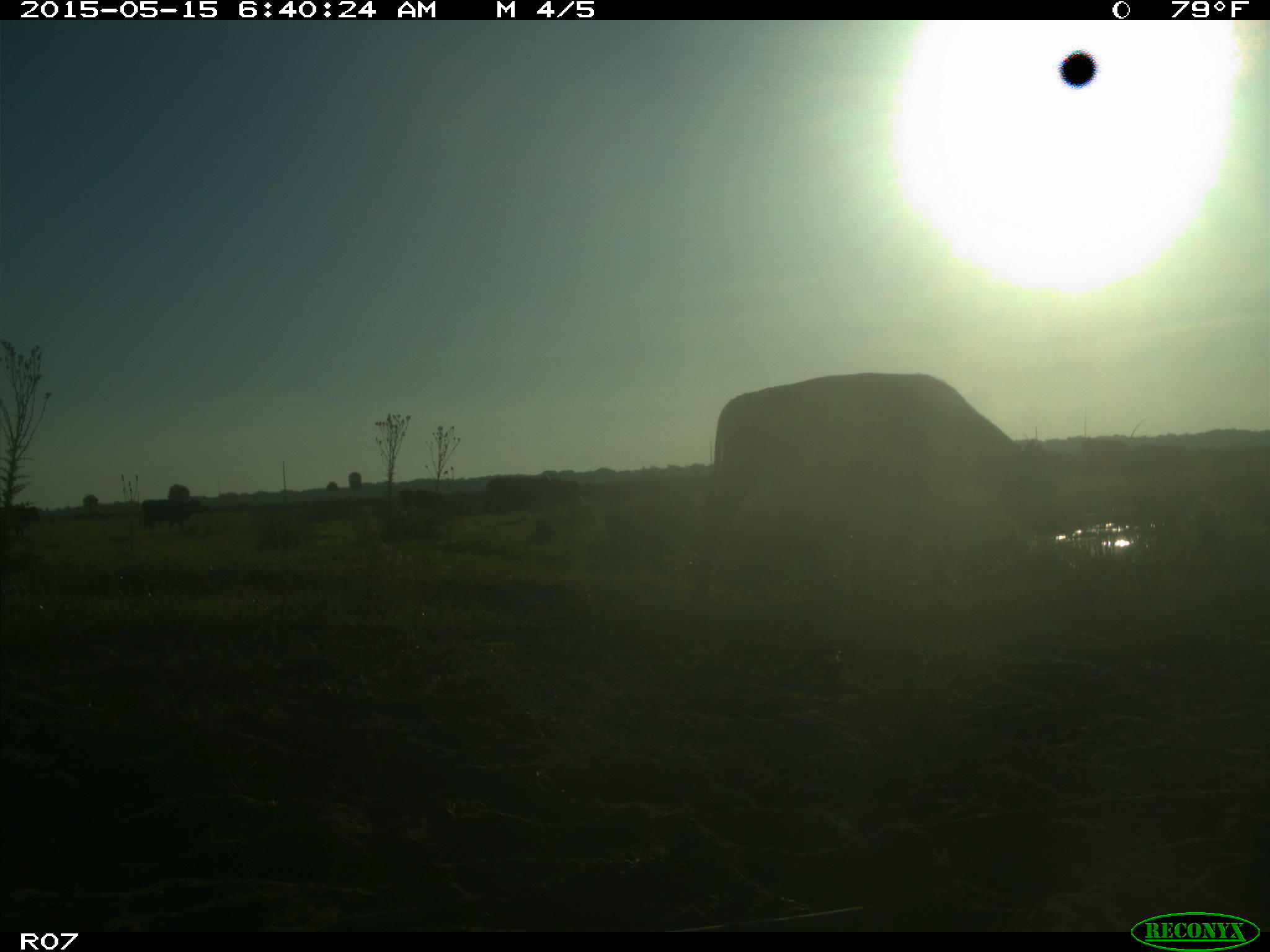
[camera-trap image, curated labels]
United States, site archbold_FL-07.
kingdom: Animalia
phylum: Chordata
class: Mammalia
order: Artiodactyla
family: Bovidae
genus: Bos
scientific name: Bos taurus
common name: domestic cow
Bos taurus (domestic cow).